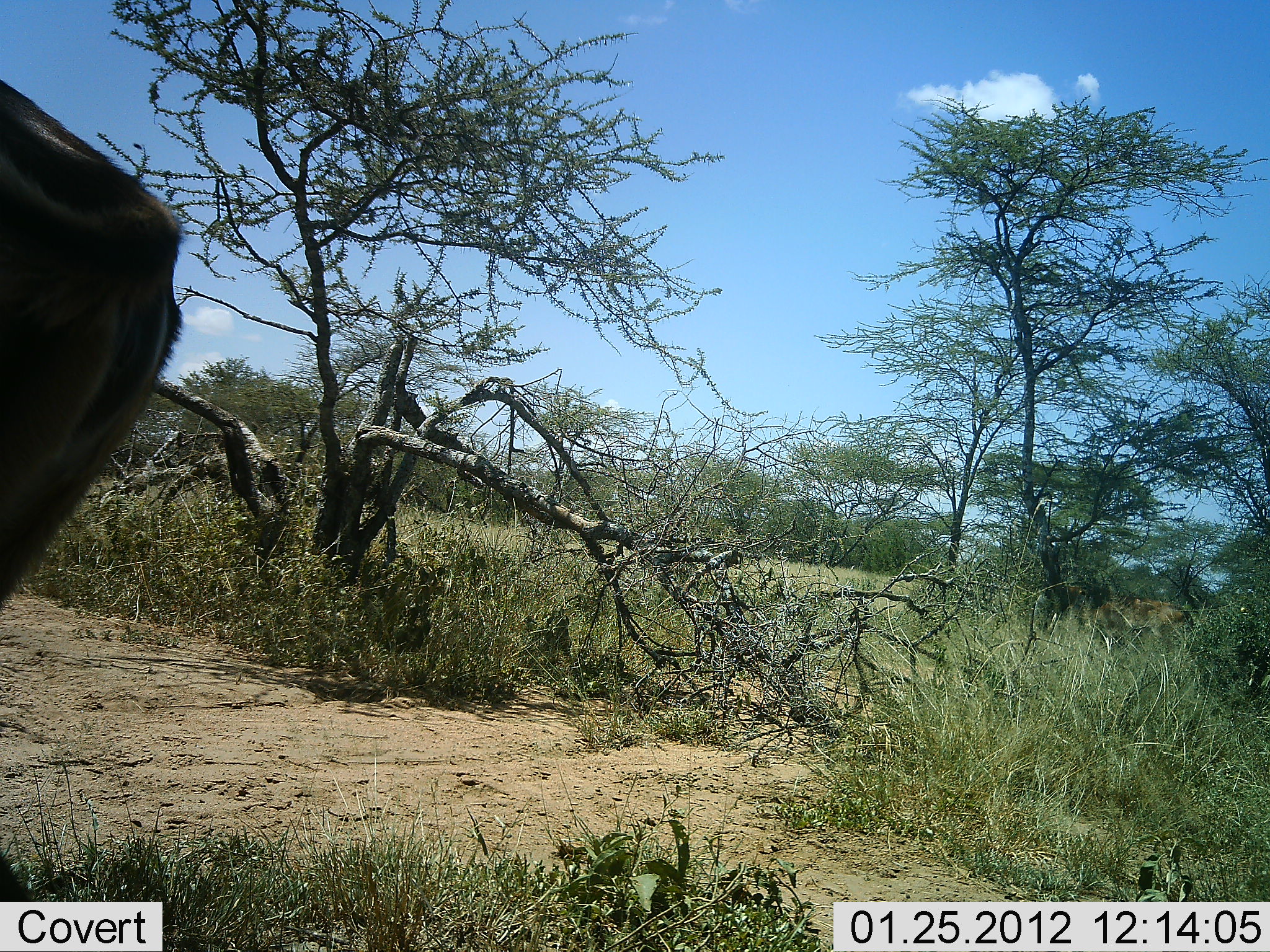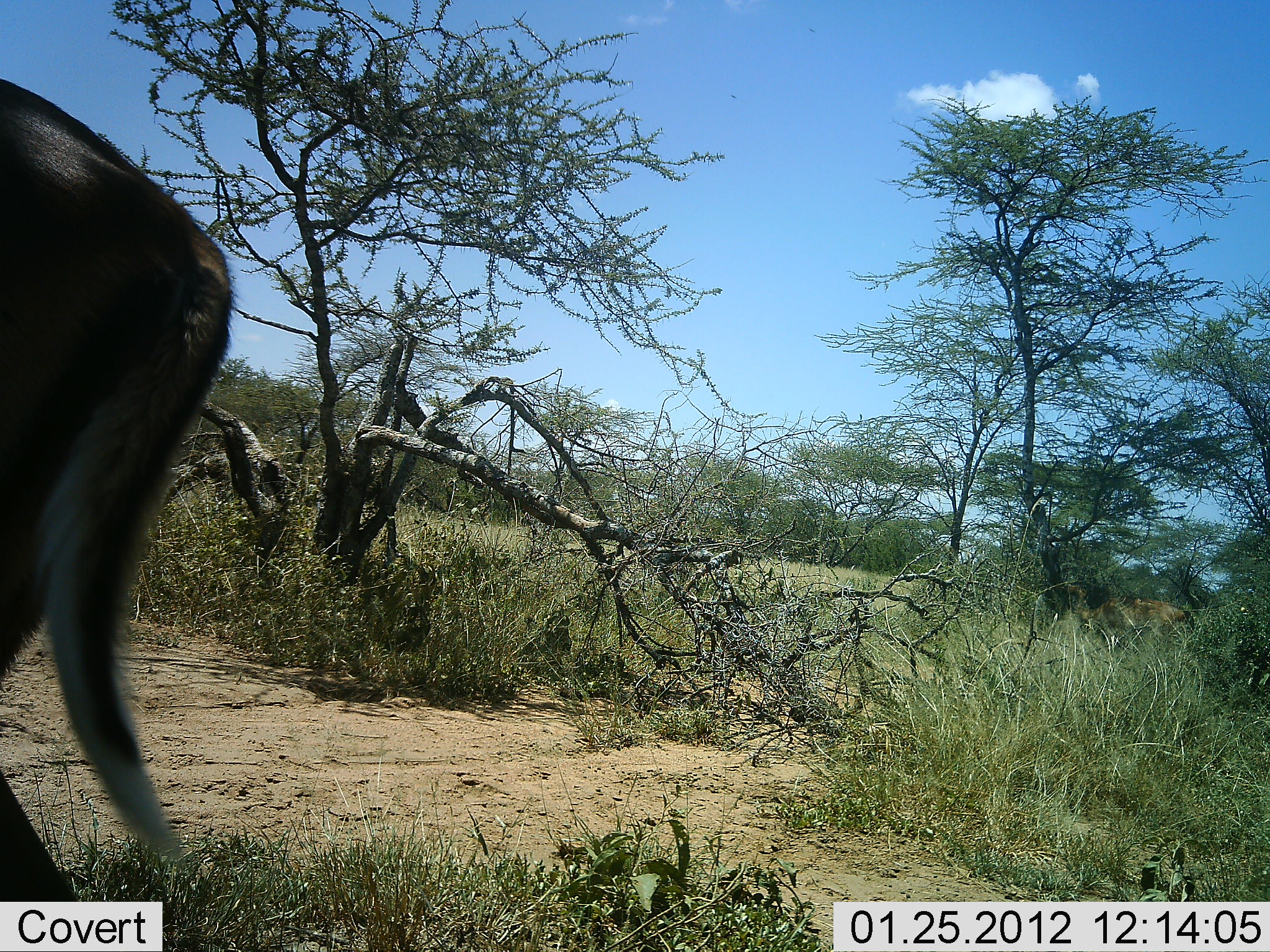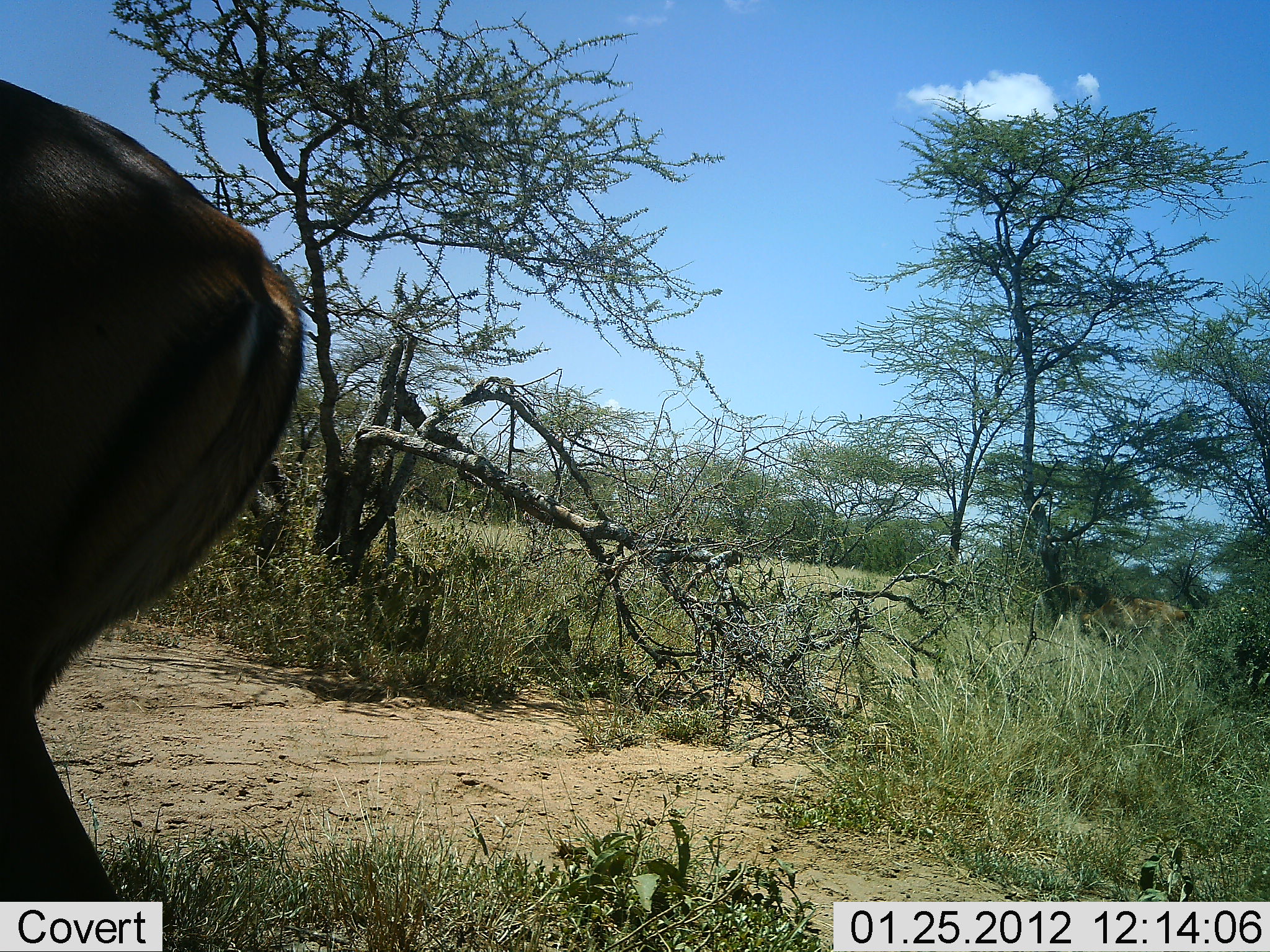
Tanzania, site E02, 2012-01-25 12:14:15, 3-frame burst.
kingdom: Animalia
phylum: Chordata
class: Mammalia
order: Artiodactyla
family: Bovidae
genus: Aepyceros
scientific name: Aepyceros melampus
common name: impala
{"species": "impala (Aepyceros melampus)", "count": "1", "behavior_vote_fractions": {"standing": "53%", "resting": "0%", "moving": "35%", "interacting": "0%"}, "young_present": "0%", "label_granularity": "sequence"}